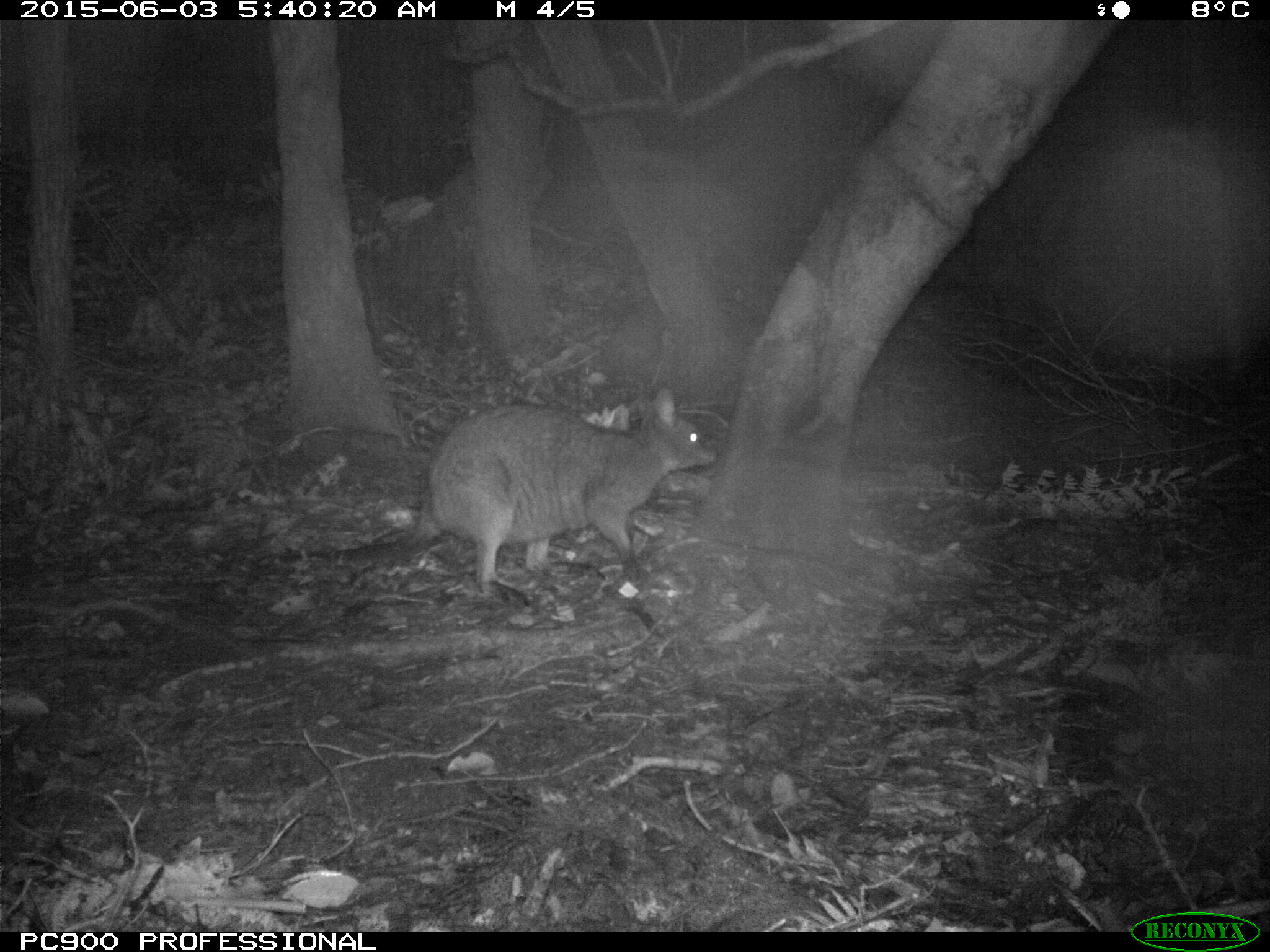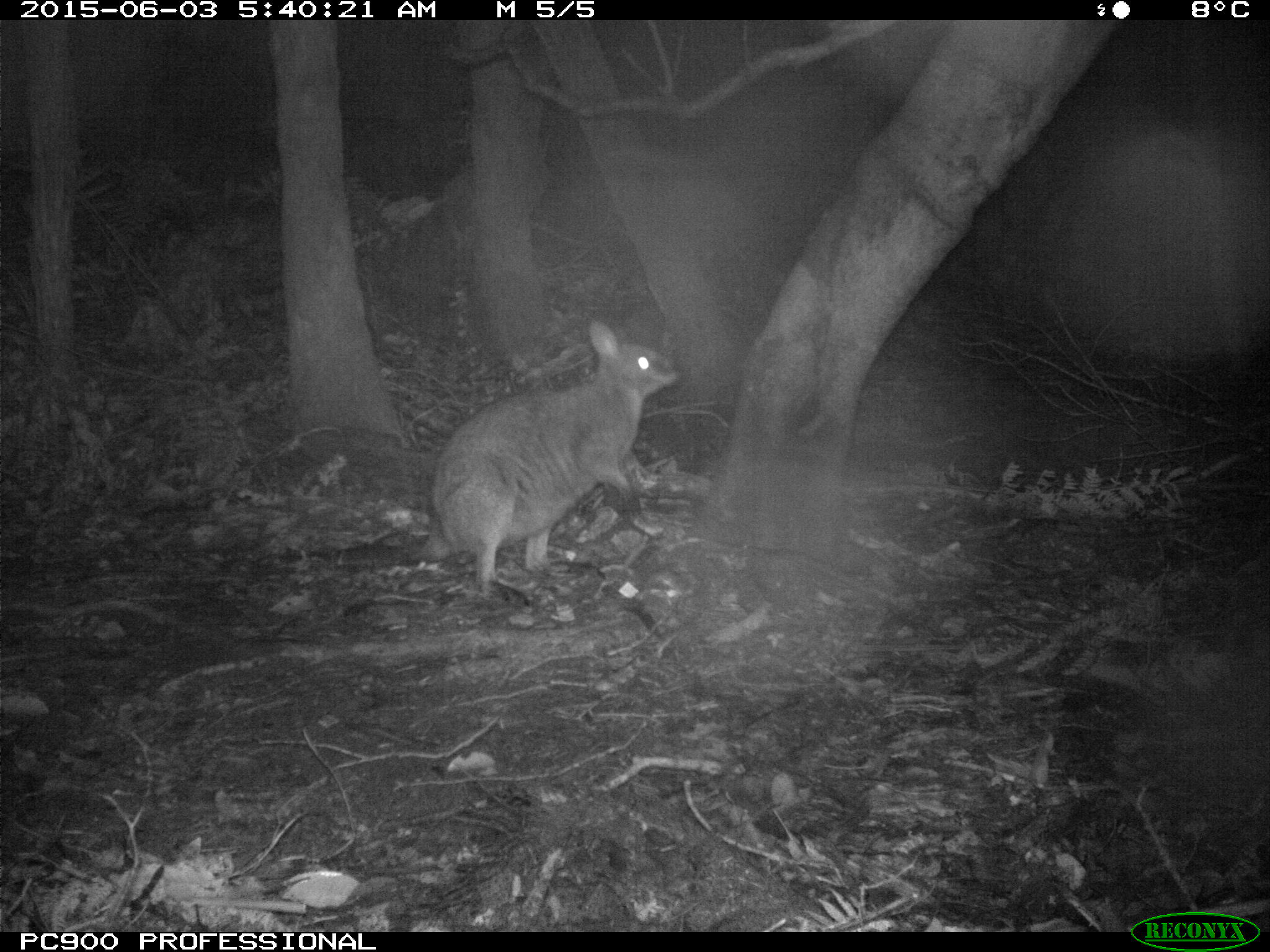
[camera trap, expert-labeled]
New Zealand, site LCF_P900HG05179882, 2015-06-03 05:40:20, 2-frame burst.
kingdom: Animalia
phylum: Chordata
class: Mammalia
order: Diprotodontia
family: Macropodidae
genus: Notamacropus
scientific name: Notamacropus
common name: wallaby